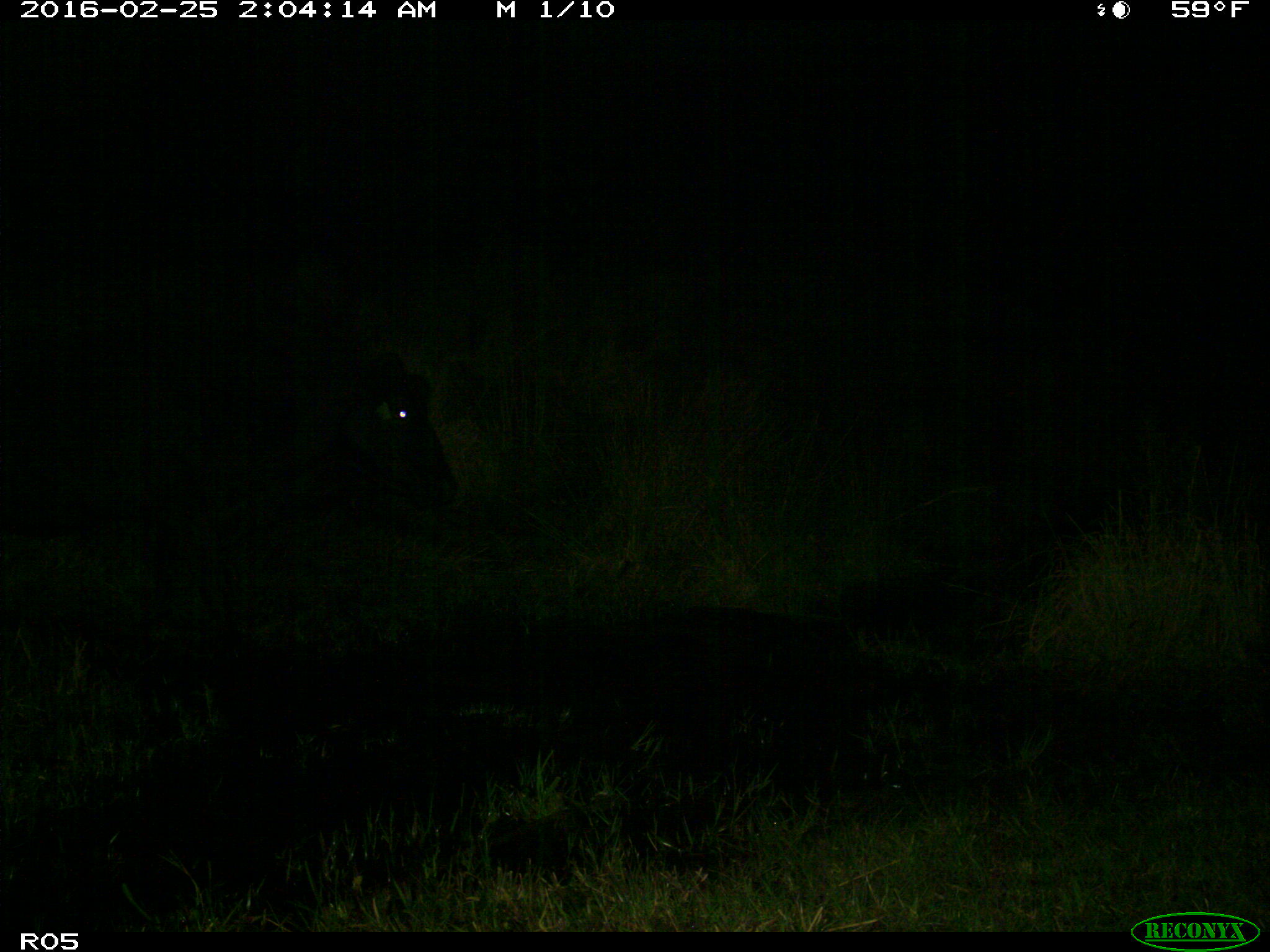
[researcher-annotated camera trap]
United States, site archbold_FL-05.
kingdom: Animalia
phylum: Chordata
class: Mammalia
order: Artiodactyla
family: Bovidae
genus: Bos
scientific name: Bos taurus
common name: domestic cow